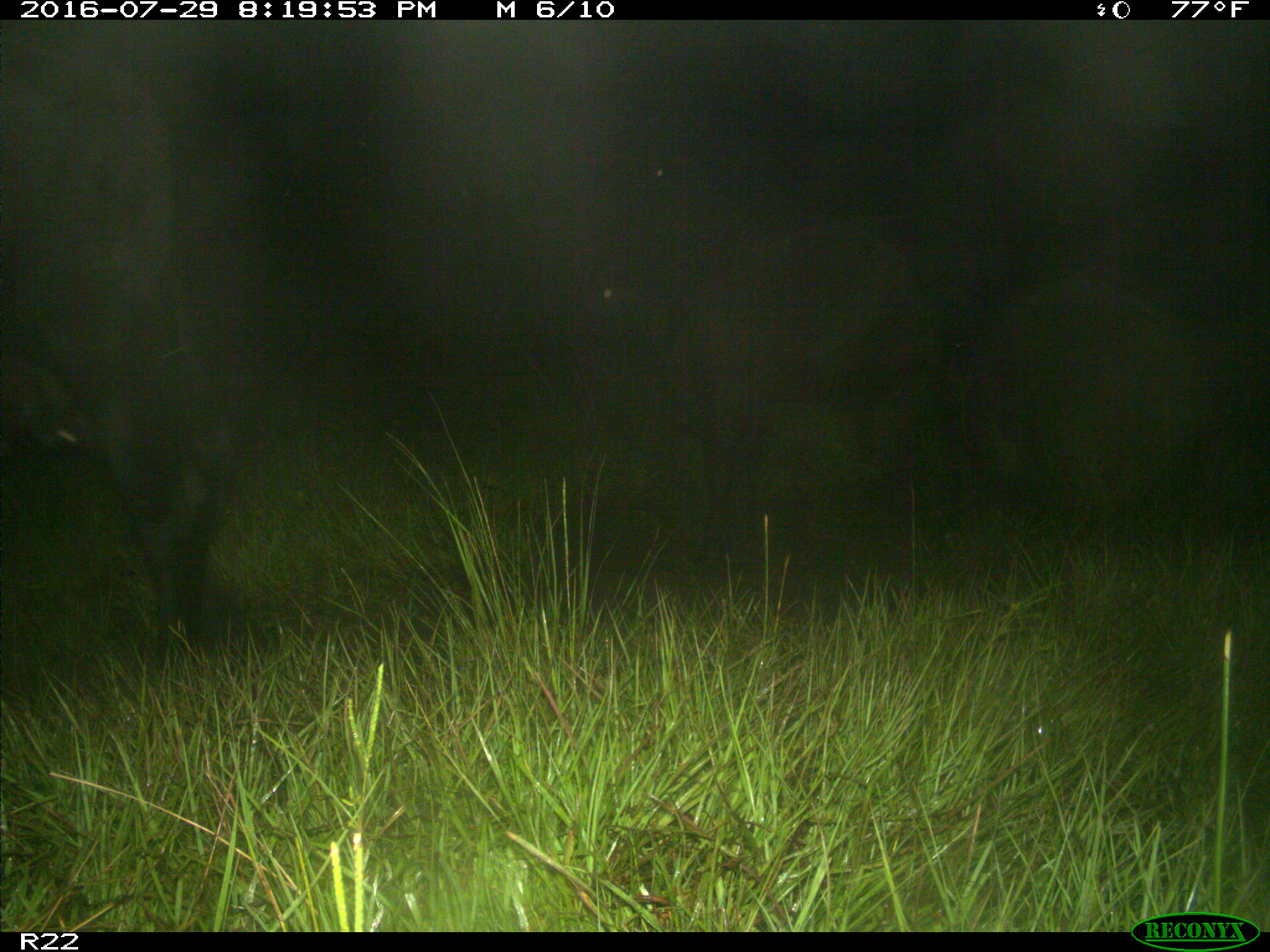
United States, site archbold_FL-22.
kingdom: Animalia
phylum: Chordata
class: Mammalia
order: Artiodactyla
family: Bovidae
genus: Bos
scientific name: Bos taurus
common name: domestic cow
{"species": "Bos taurus (domestic cow)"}